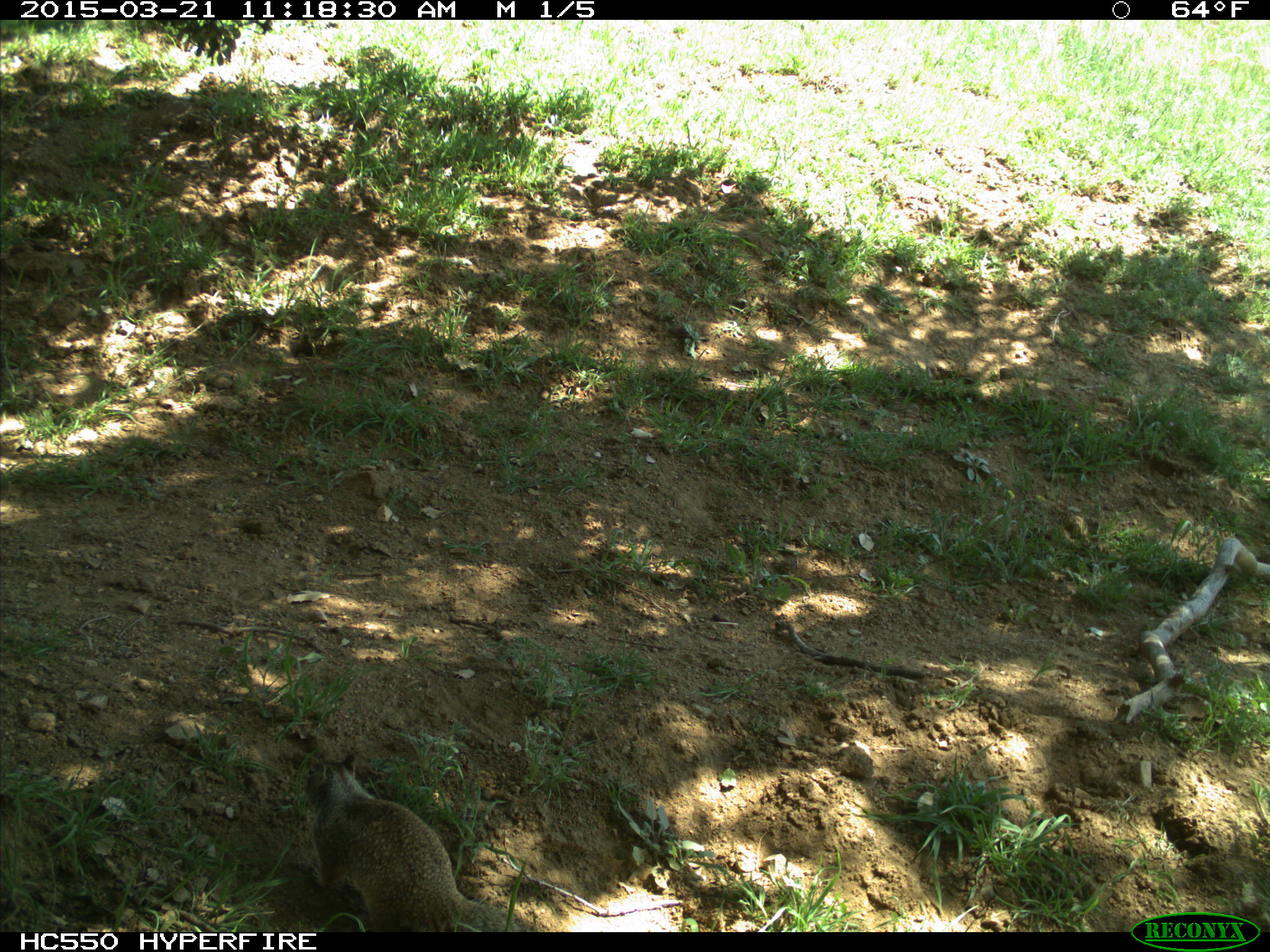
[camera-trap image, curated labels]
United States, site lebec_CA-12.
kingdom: Animalia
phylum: Chordata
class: Mammalia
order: Rodentia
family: Sciuridae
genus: Otospermophilus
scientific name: Otospermophilus beecheyi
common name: california ground squirrel